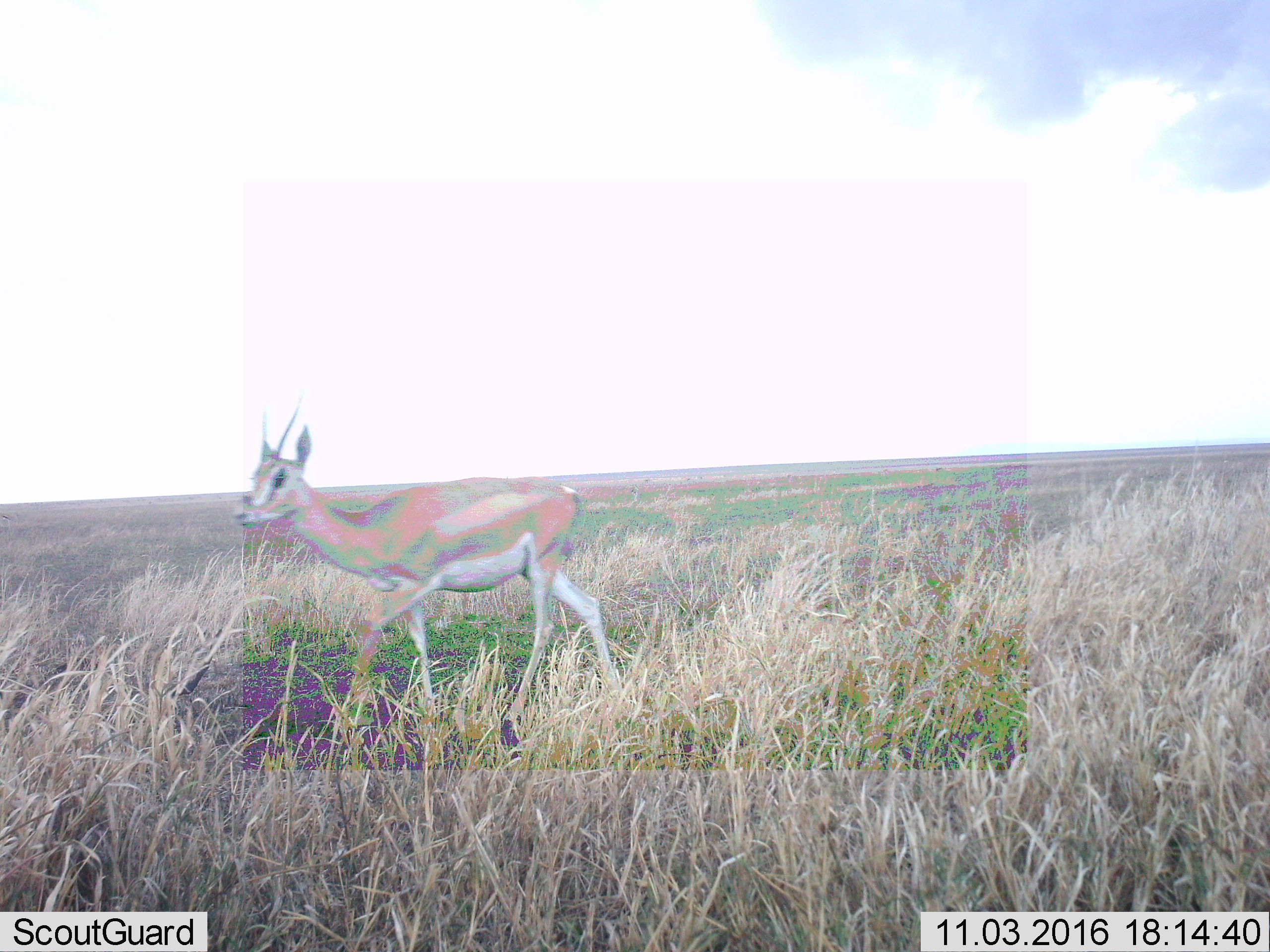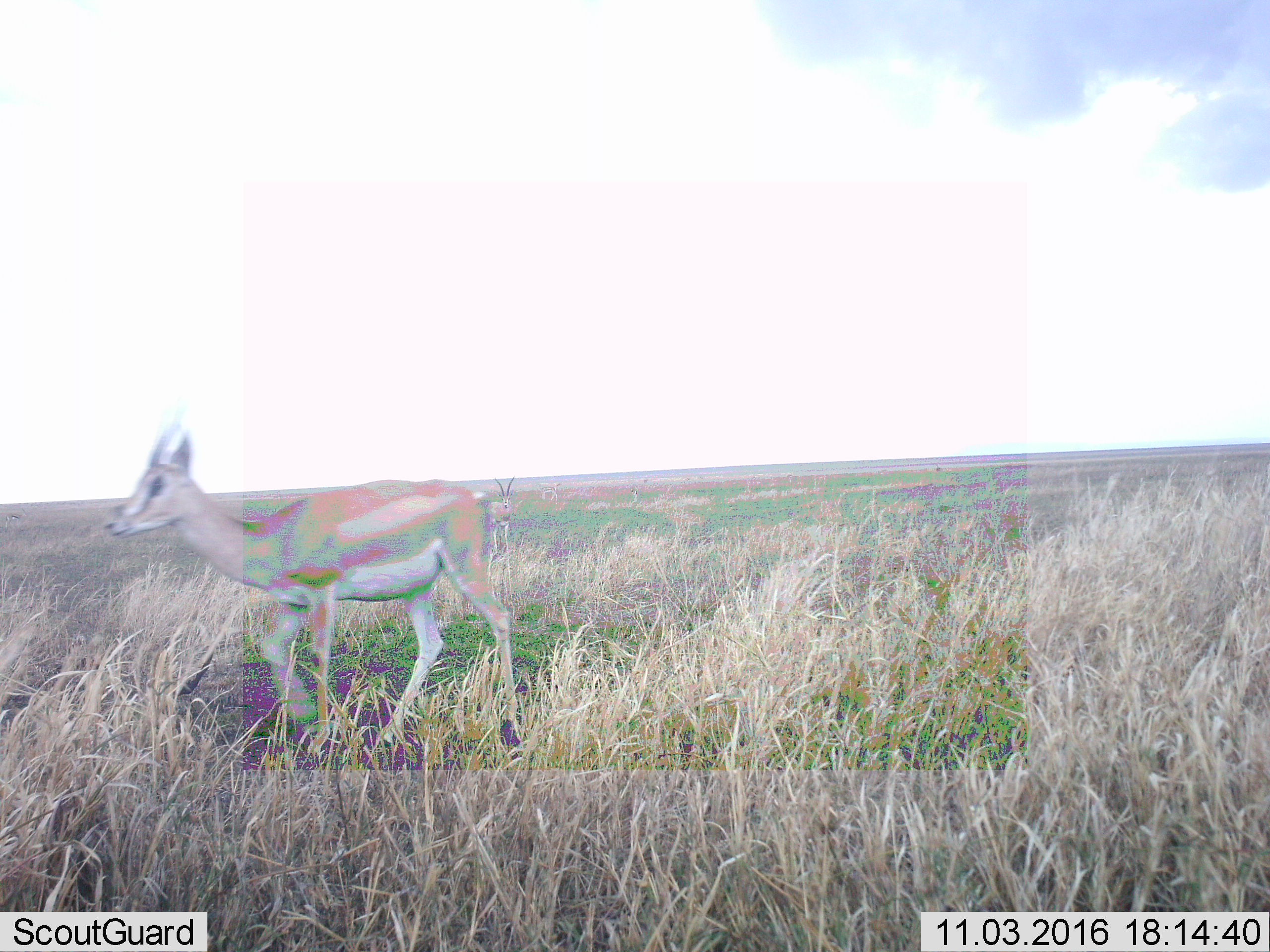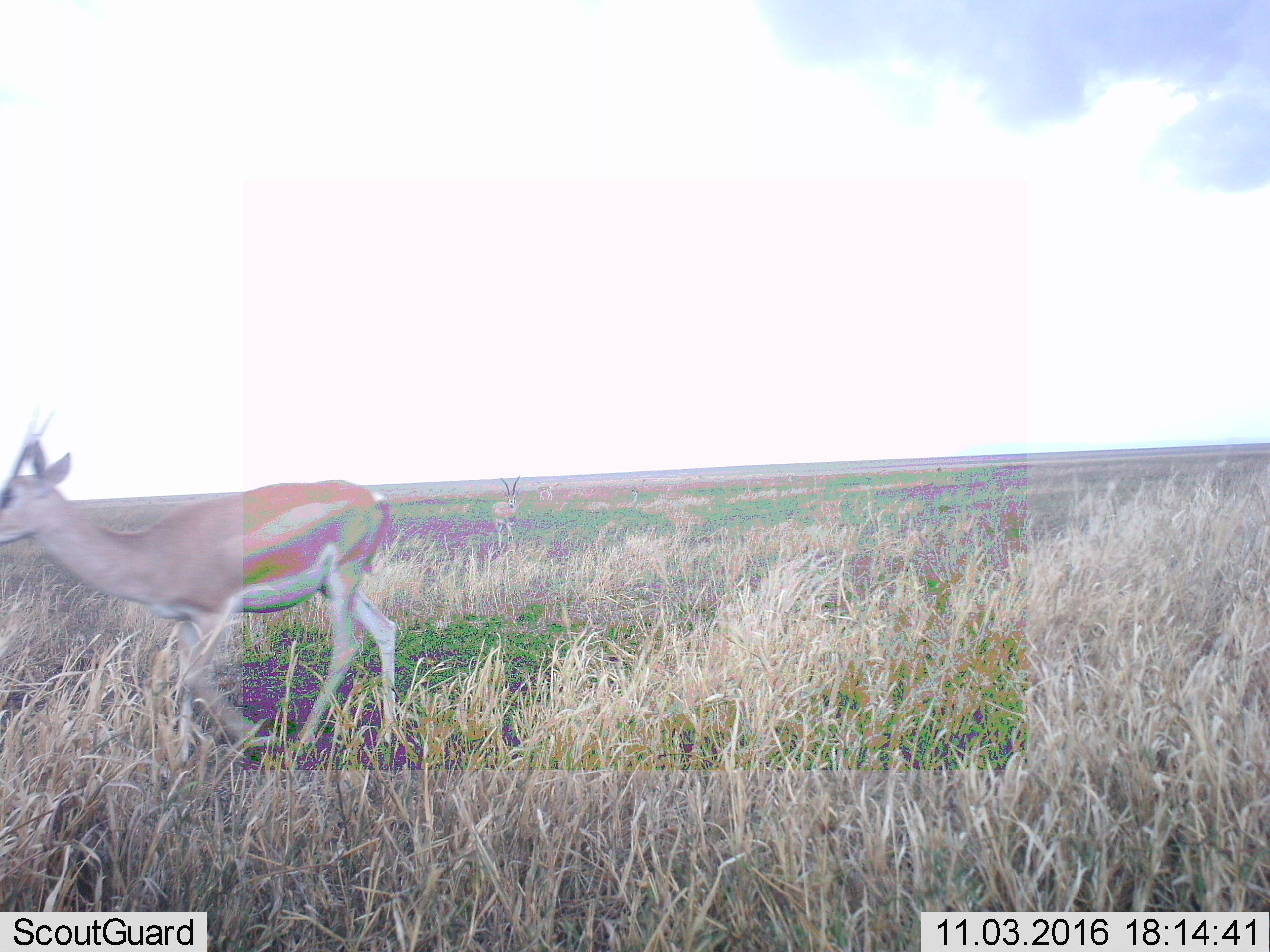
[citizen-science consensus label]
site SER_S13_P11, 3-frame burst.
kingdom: Animalia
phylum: Chordata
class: Mammalia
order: Artiodactyla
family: Bovidae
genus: Nanger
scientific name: Nanger granti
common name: grant's gazelle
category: gazellegrants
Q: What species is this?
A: Gazellegrants (grant's gazelle) (Nanger granti).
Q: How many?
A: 1.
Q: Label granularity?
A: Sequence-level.